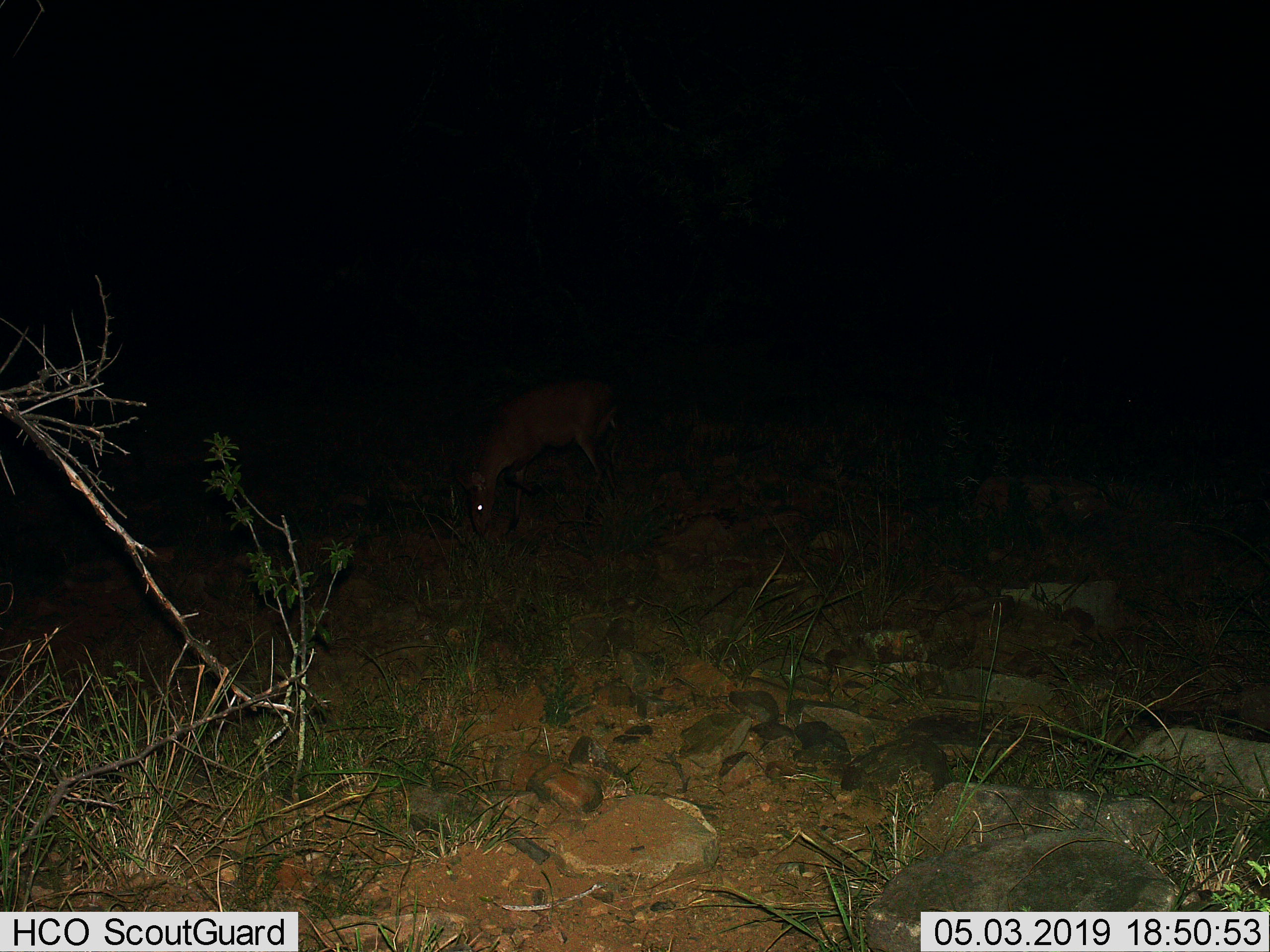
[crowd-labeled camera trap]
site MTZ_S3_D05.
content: unidentified animal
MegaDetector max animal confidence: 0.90